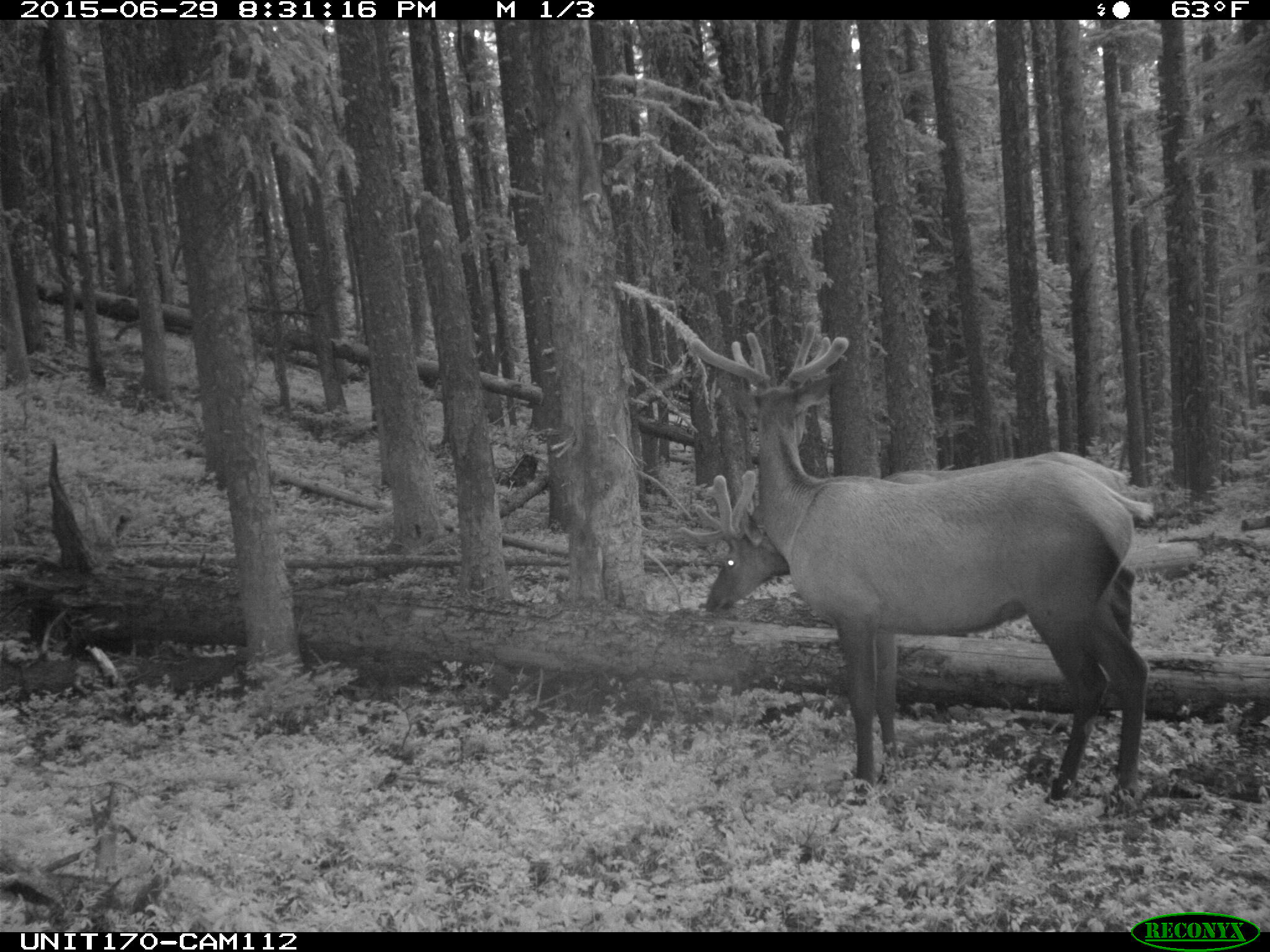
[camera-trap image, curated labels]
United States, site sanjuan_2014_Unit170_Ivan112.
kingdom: Animalia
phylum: Chordata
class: Mammalia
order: Artiodactyla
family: Cervidae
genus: Cervus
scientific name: Cervus elaphus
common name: red deer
Cervus elaphus (red deer).